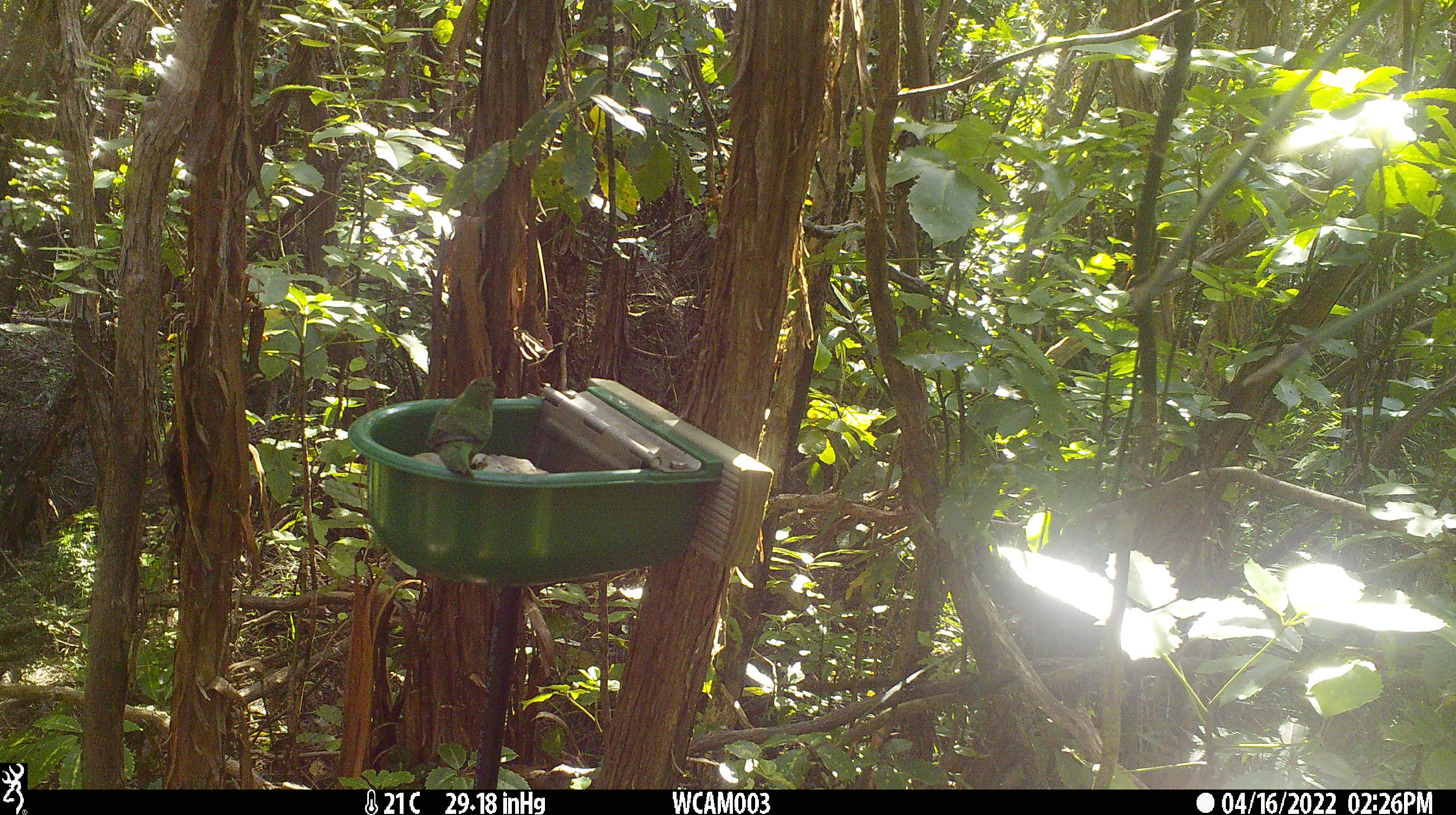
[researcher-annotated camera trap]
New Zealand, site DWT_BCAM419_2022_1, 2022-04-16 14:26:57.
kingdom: Animalia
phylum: Chordata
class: Aves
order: Psittaciformes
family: Psittaculidae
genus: Cyanoramphus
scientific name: Cyanoramphus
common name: parakeet